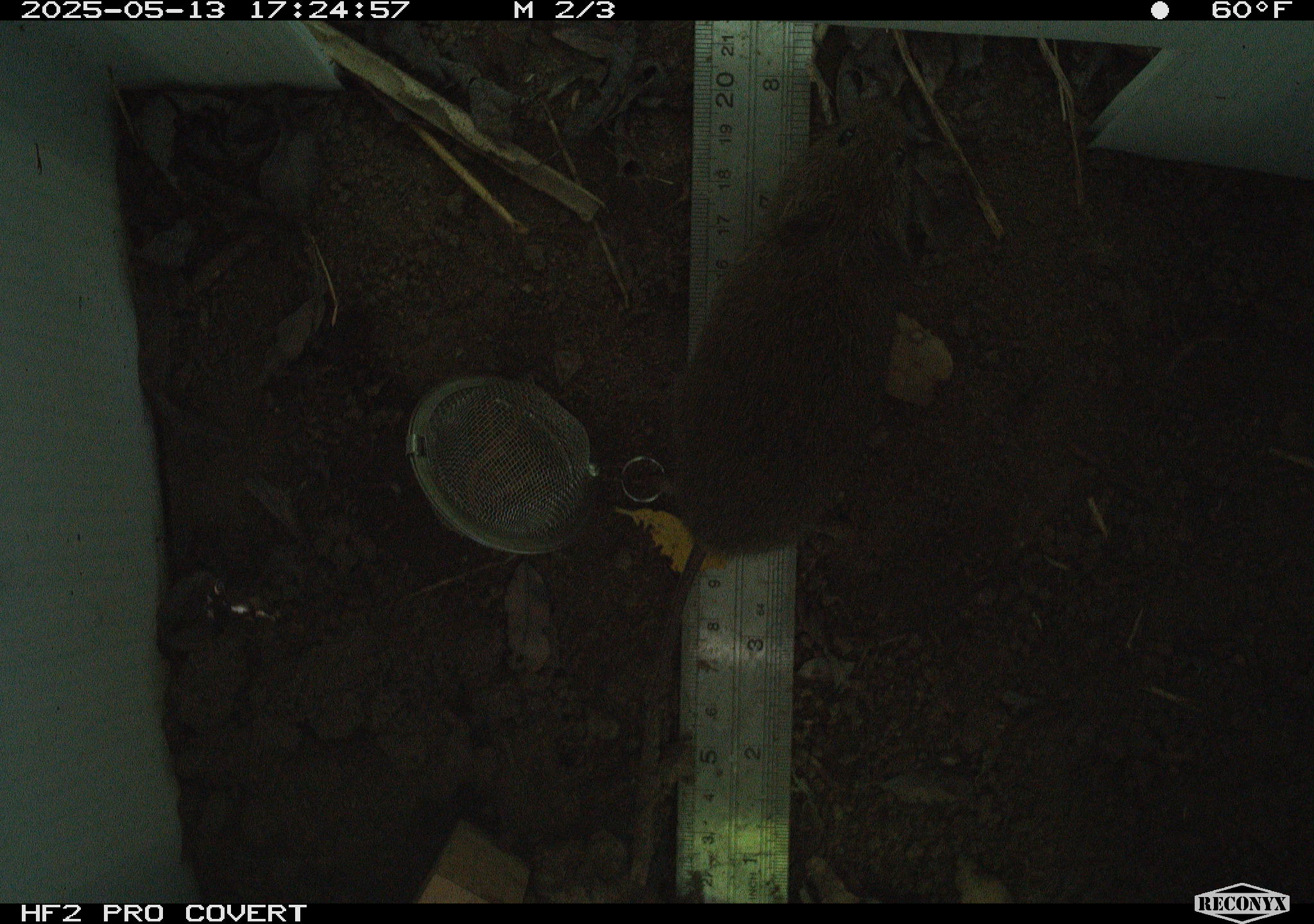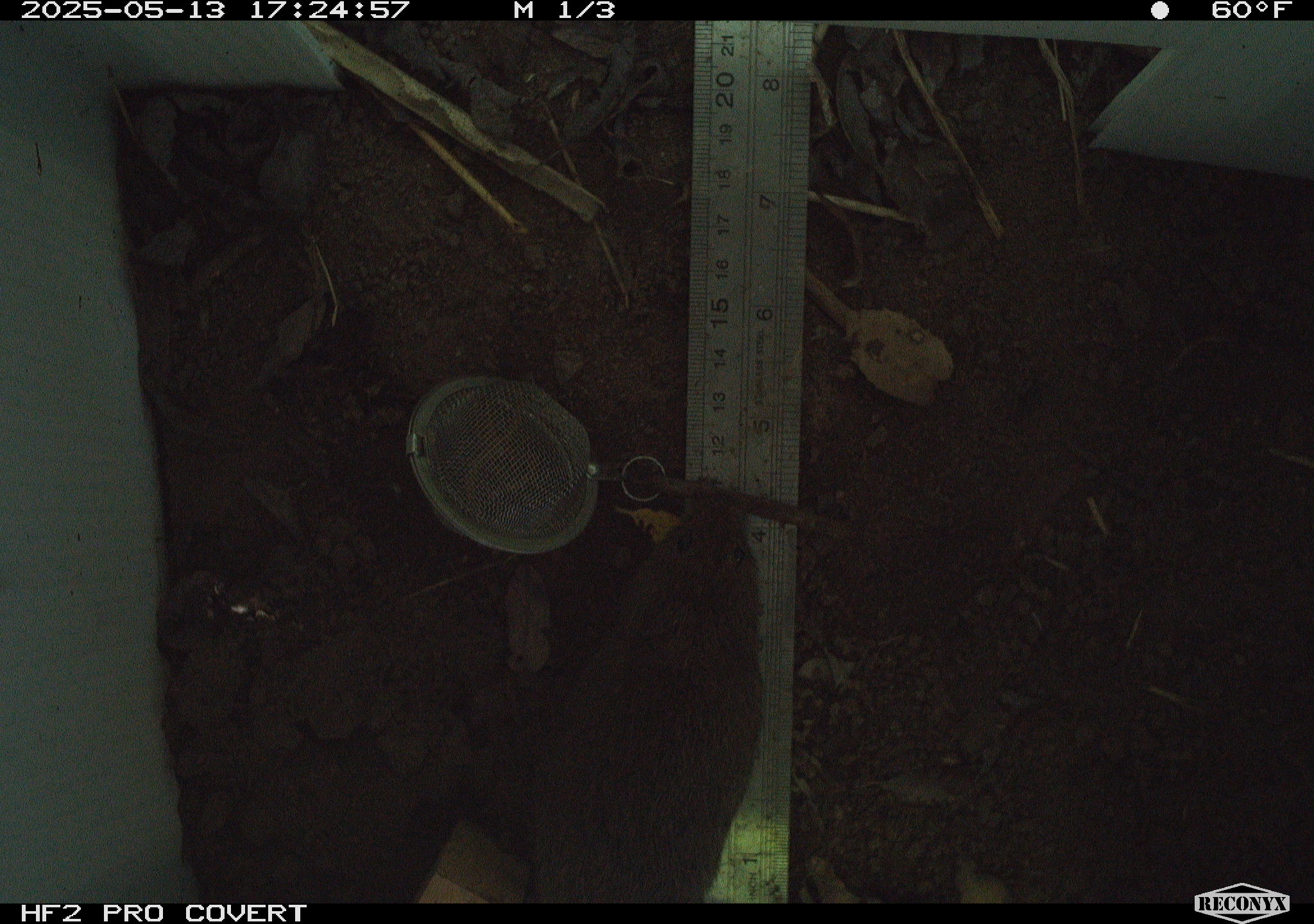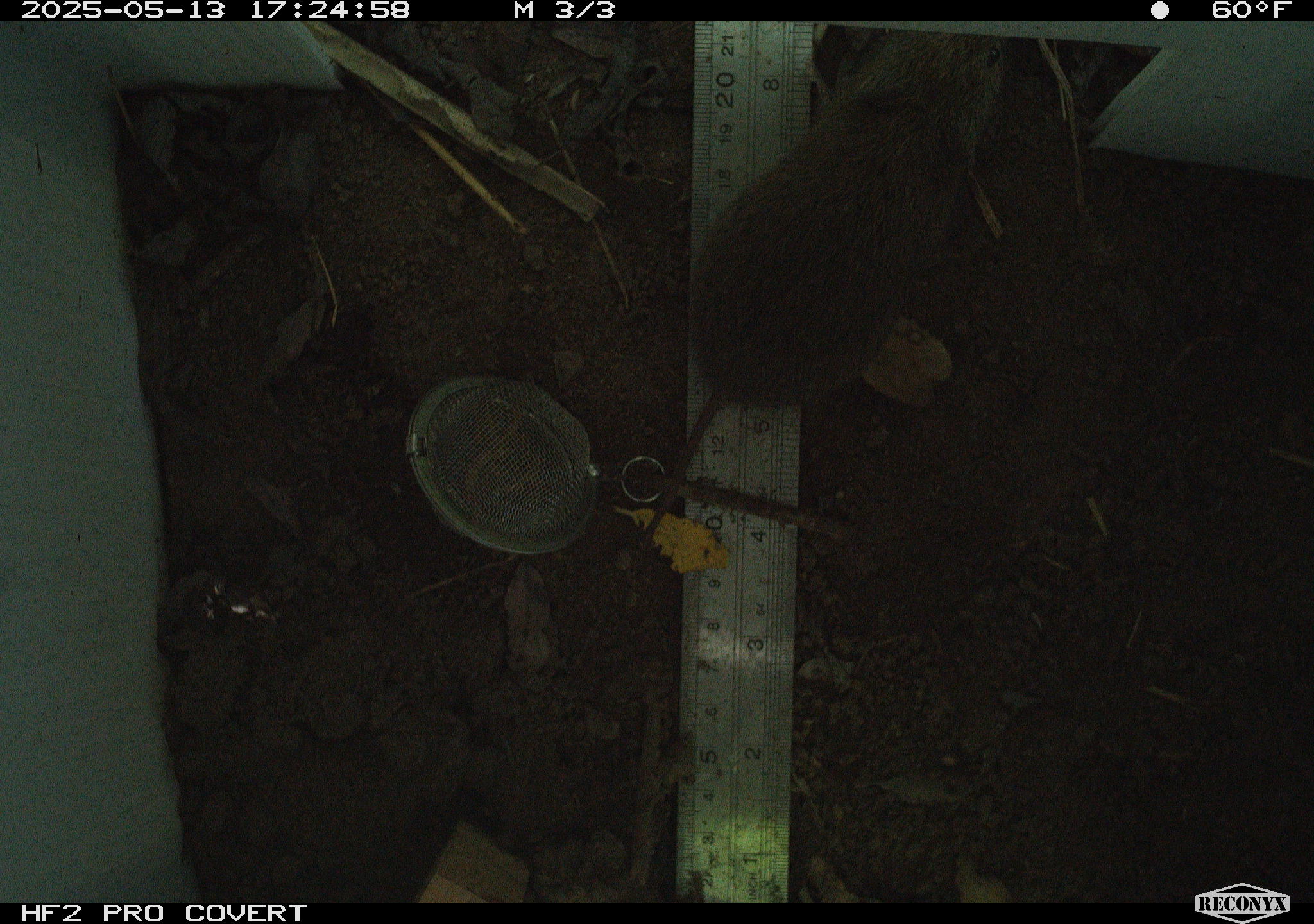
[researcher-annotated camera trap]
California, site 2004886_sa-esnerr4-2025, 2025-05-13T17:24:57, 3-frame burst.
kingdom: Animalia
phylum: Chordata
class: Mammalia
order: Rodentia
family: Cricetidae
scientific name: Arvicolinae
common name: voles, lemmings, and muskrats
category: arvicolinae subfamily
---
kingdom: Animalia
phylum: Chordata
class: Mammalia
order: Rodentia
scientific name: Rodentia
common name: rodent